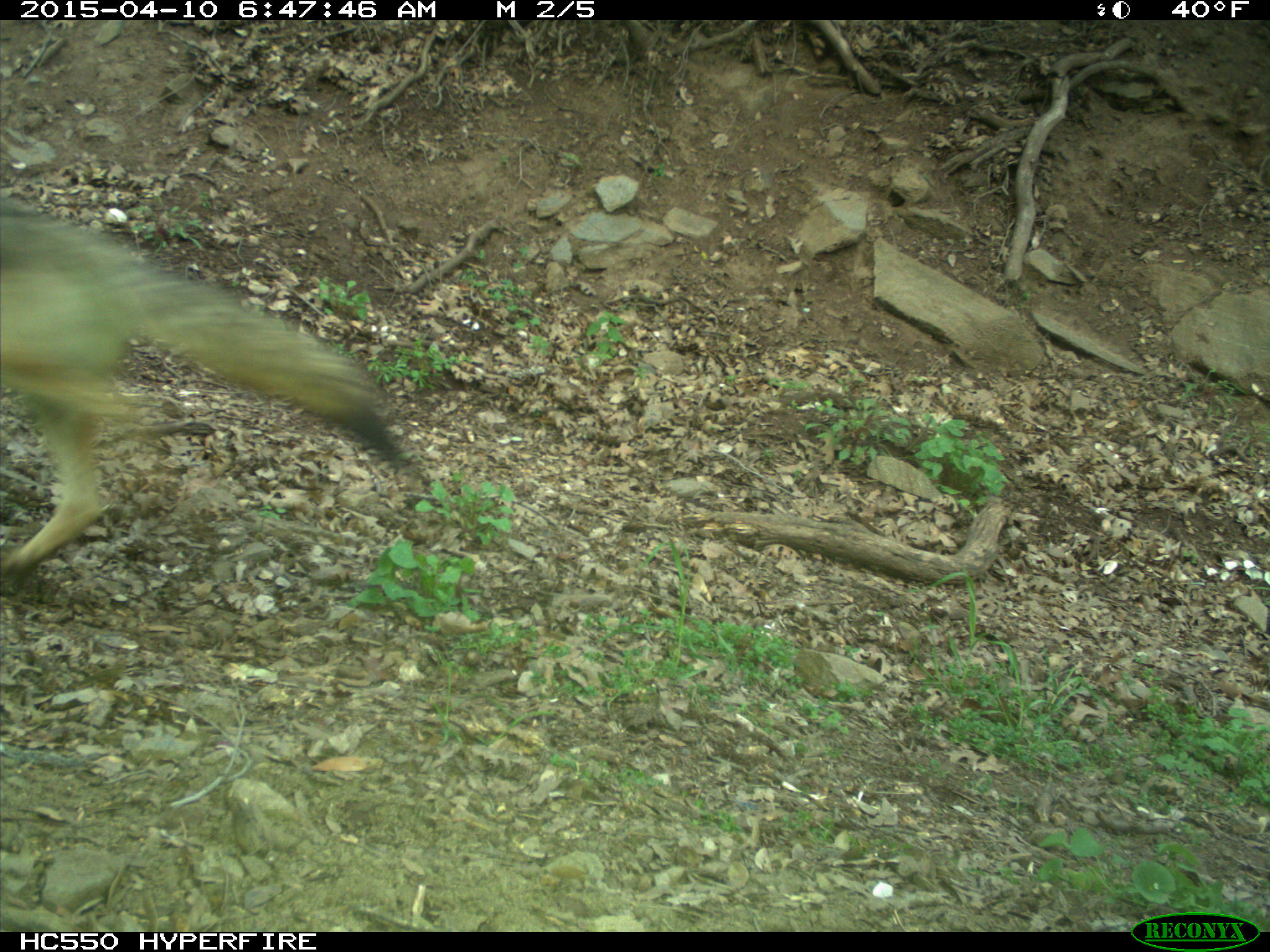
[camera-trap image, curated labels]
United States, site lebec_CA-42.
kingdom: Animalia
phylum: Chordata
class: Mammalia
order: Carnivora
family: Canidae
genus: Canis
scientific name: Canis latrans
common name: coyote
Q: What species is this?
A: Canis latrans (coyote).